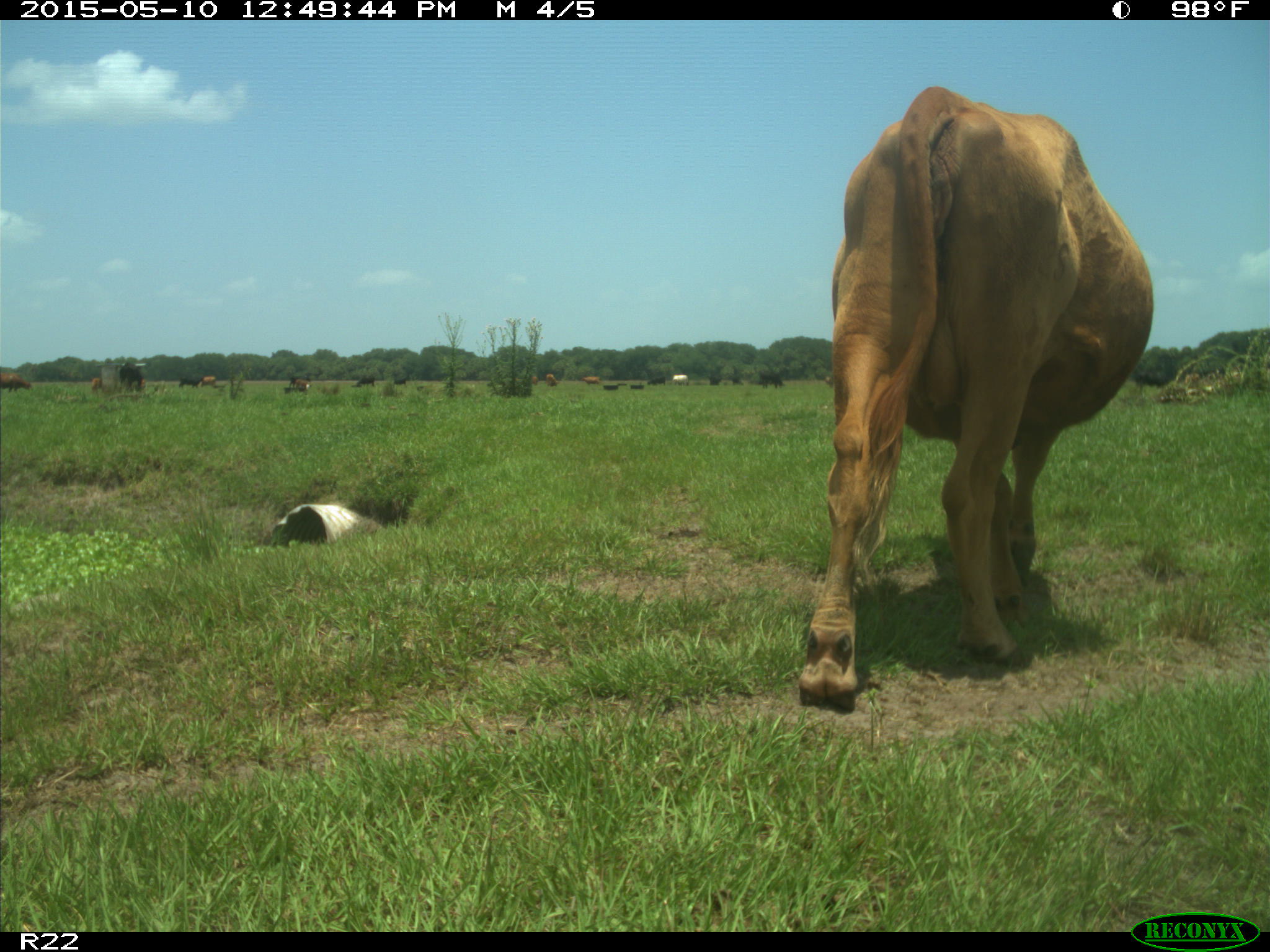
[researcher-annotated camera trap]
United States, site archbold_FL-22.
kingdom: Animalia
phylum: Chordata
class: Mammalia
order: Artiodactyla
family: Bovidae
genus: Bos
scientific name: Bos taurus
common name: domestic cow